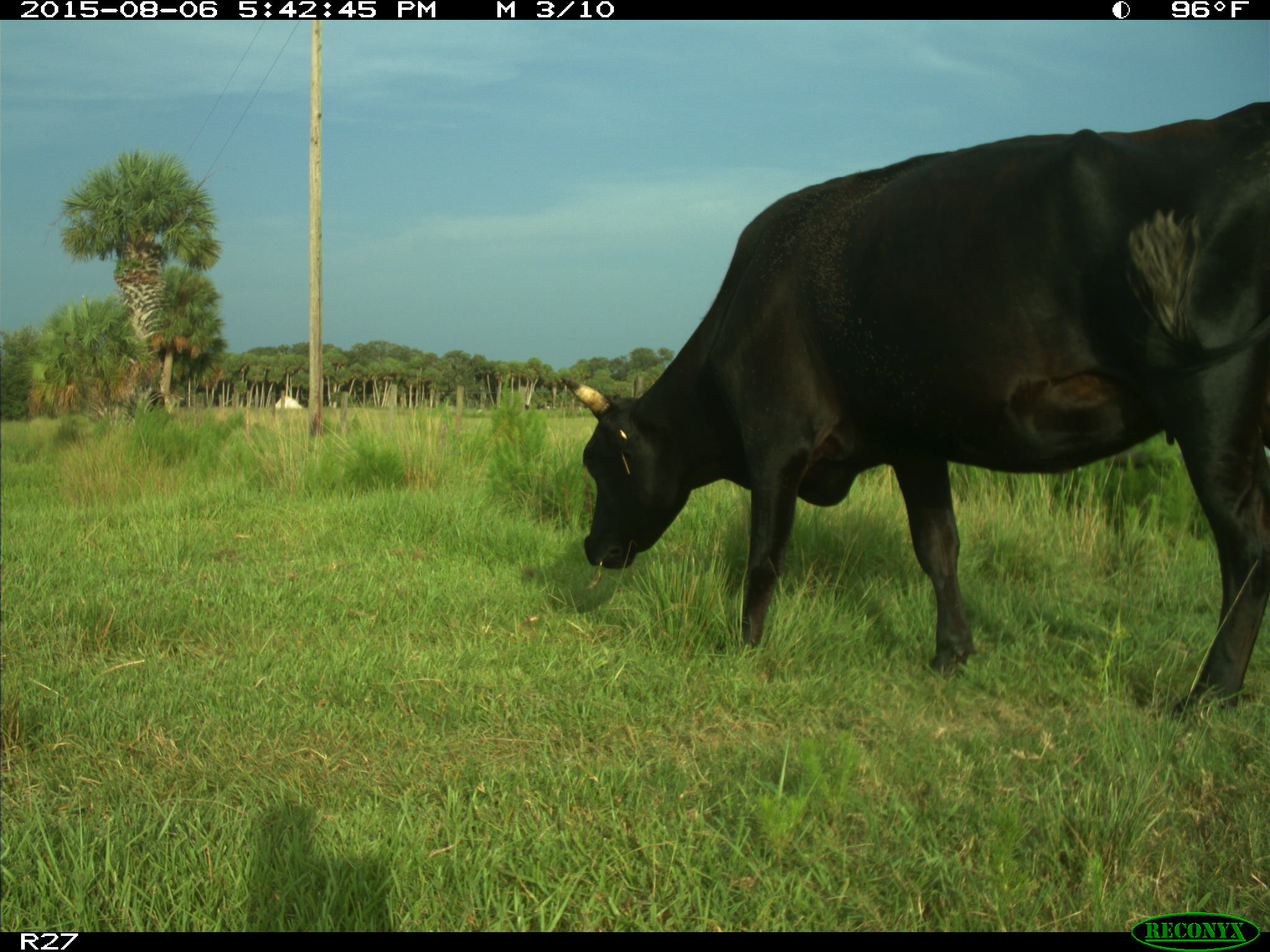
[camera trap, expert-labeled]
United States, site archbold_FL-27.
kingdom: Animalia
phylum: Chordata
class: Mammalia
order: Artiodactyla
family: Bovidae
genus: Bos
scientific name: Bos taurus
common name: domestic cow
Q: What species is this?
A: Bos taurus (domestic cow).